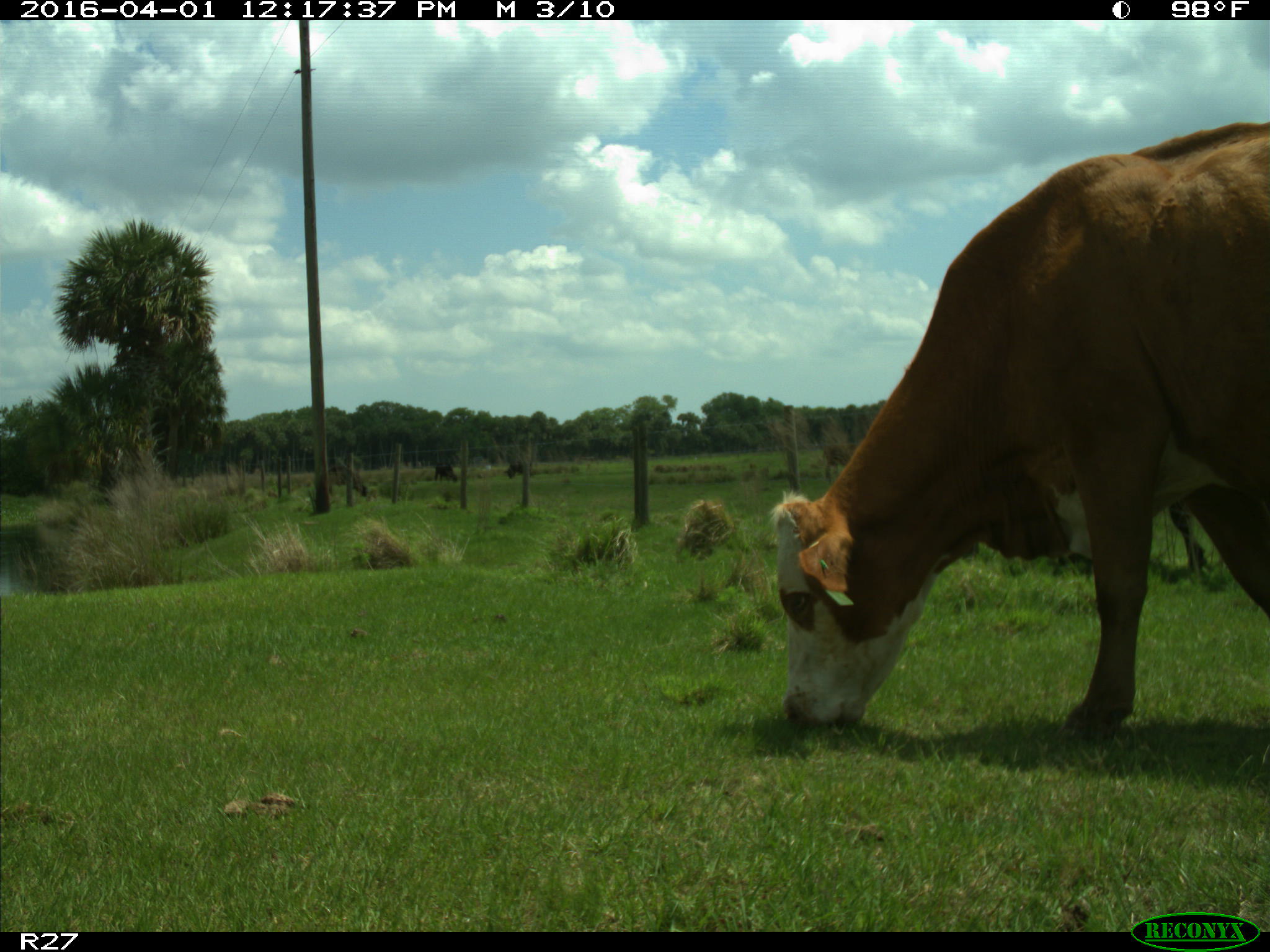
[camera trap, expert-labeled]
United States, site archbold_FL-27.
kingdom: Animalia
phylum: Chordata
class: Mammalia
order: Artiodactyla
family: Bovidae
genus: Bos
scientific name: Bos taurus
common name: domestic cow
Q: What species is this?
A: Bos taurus (domestic cow).